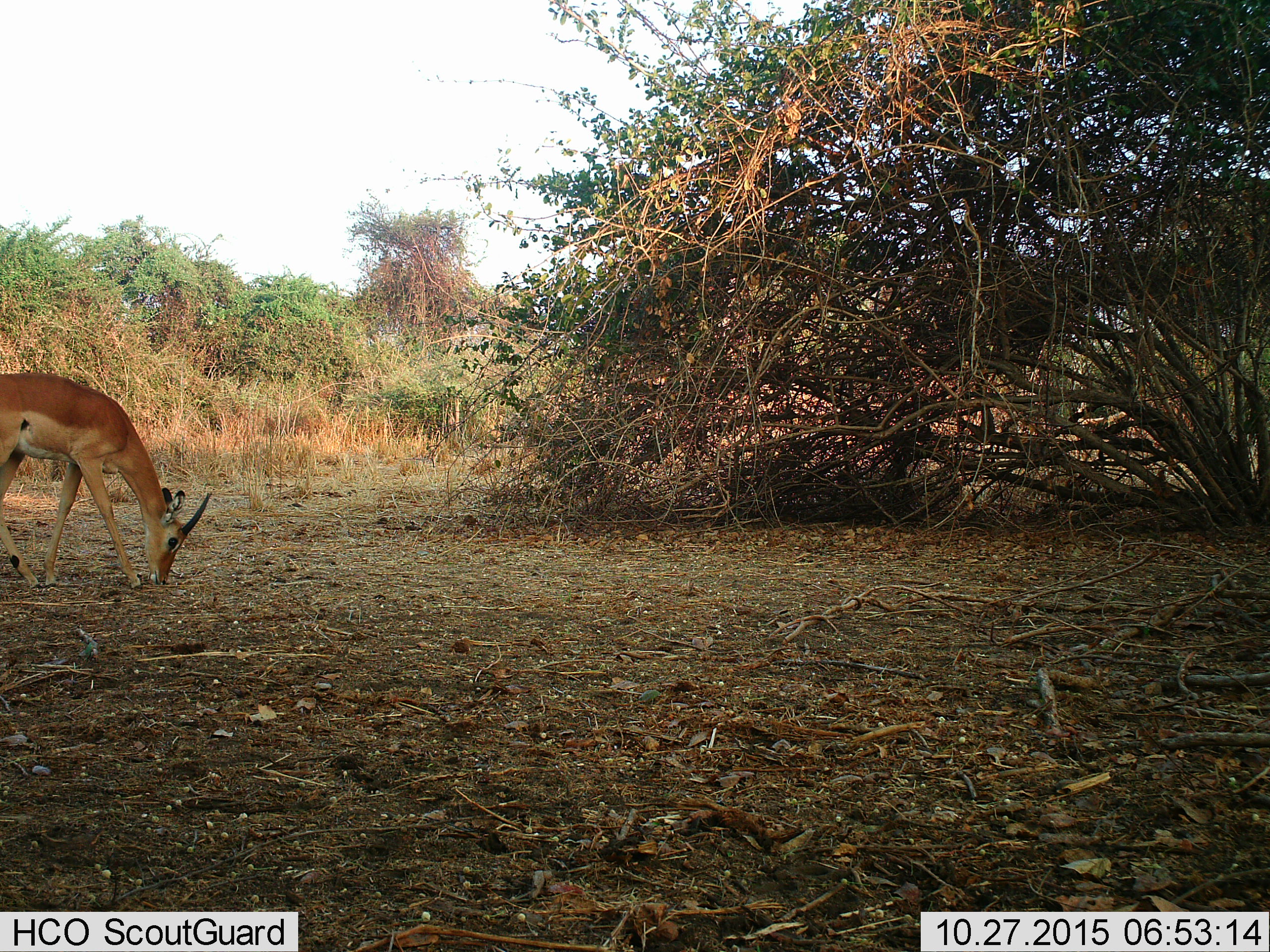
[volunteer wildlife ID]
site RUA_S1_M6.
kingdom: Animalia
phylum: Chordata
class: Mammalia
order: Artiodactyla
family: Bovidae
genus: Aepyceros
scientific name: Aepyceros melampus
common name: impala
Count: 1.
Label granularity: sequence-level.